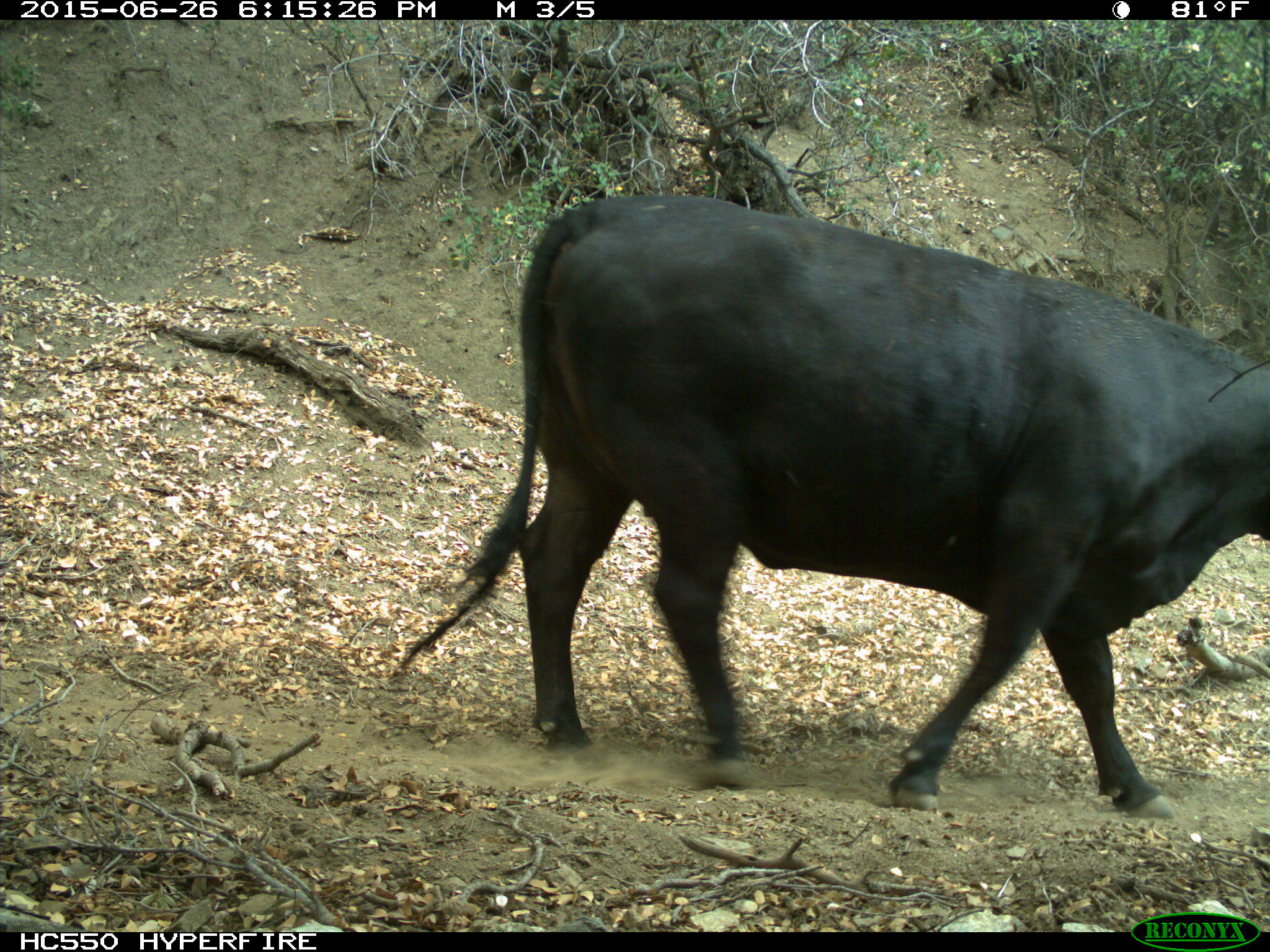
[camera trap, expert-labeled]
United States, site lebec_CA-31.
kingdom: Animalia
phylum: Chordata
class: Mammalia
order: Artiodactyla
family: Bovidae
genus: Bos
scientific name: Bos taurus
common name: domestic cow